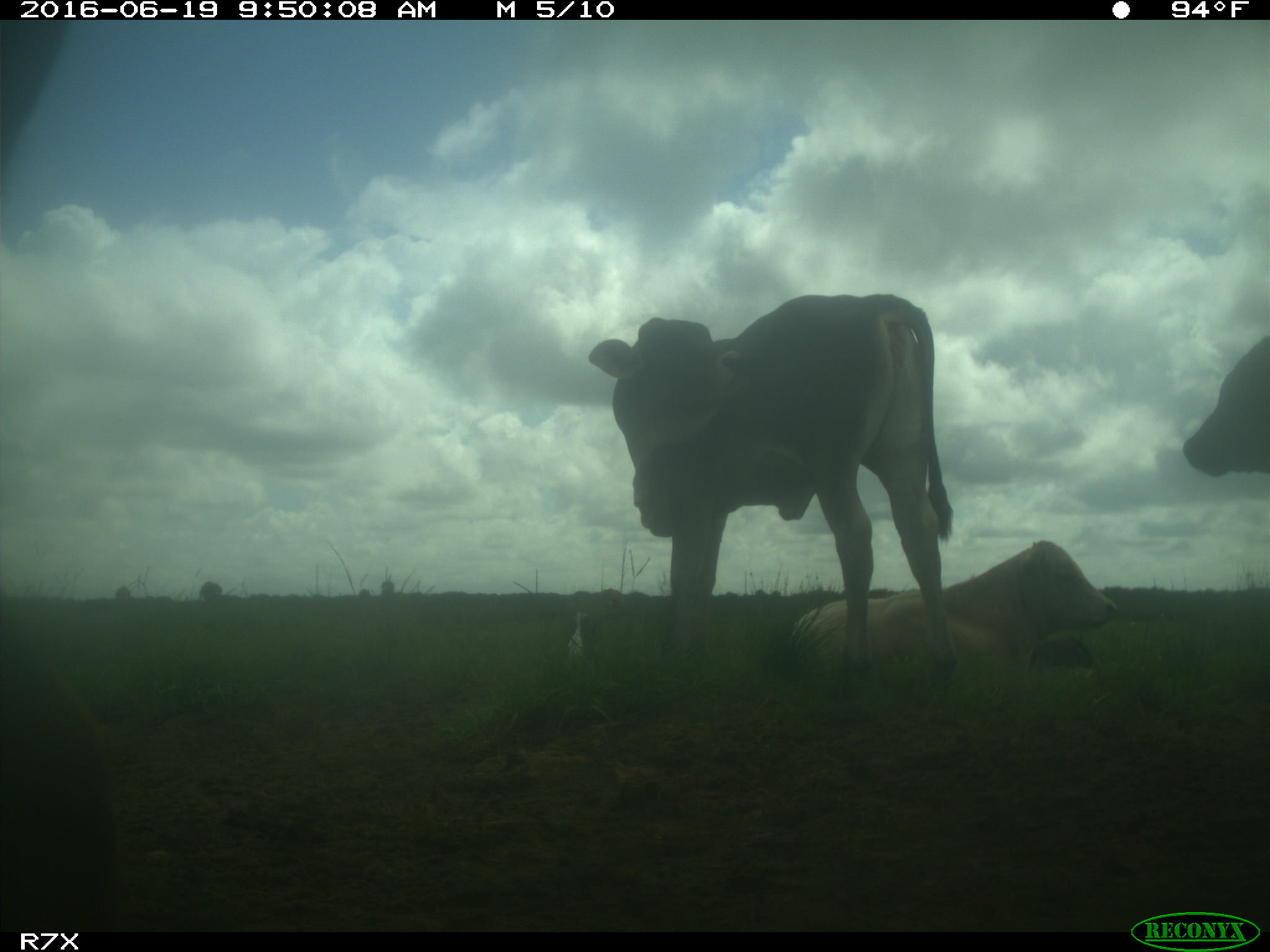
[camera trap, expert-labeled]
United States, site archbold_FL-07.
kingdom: Animalia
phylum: Chordata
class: Mammalia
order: Artiodactyla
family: Bovidae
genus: Bos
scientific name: Bos taurus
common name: domestic cow